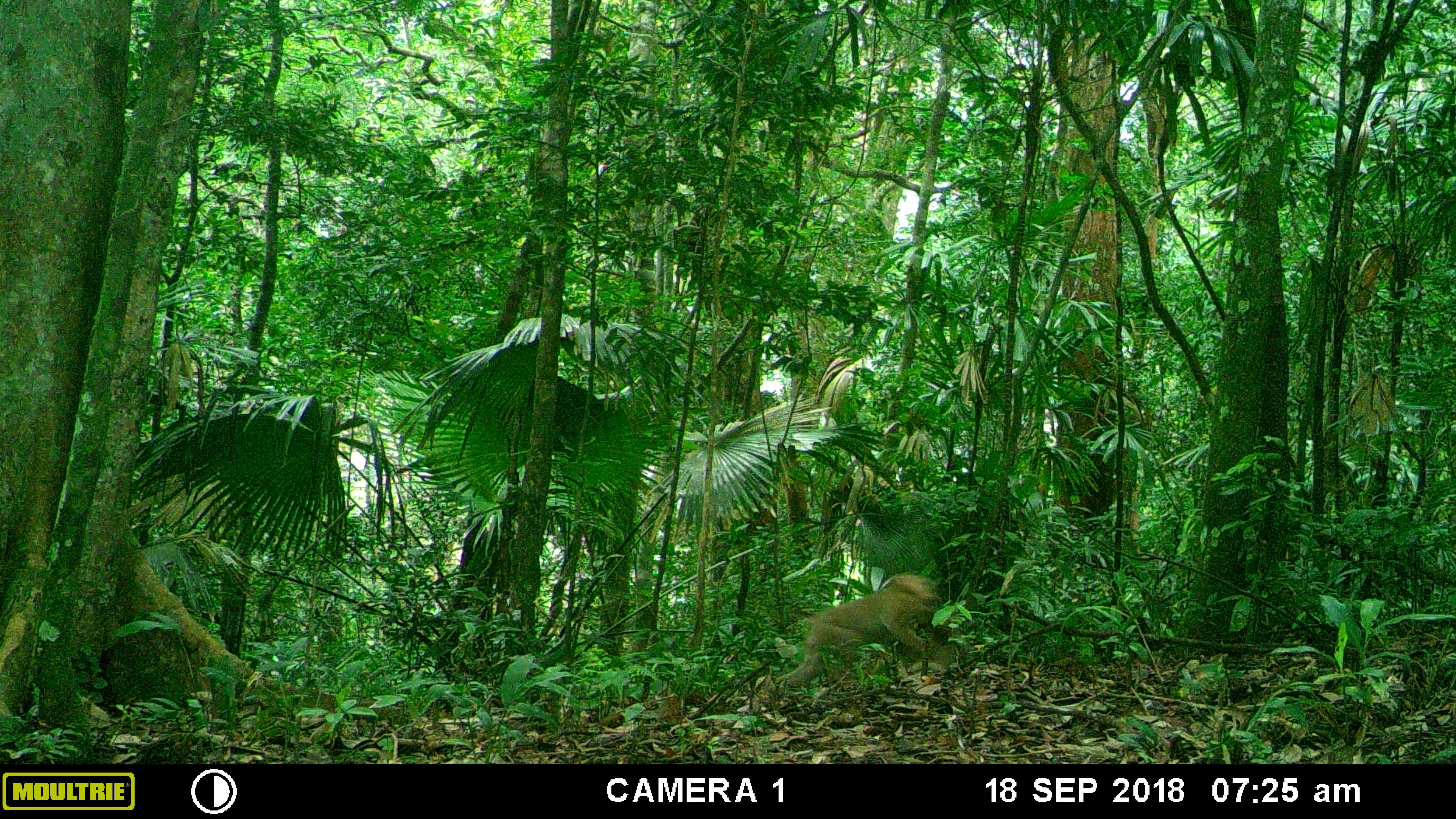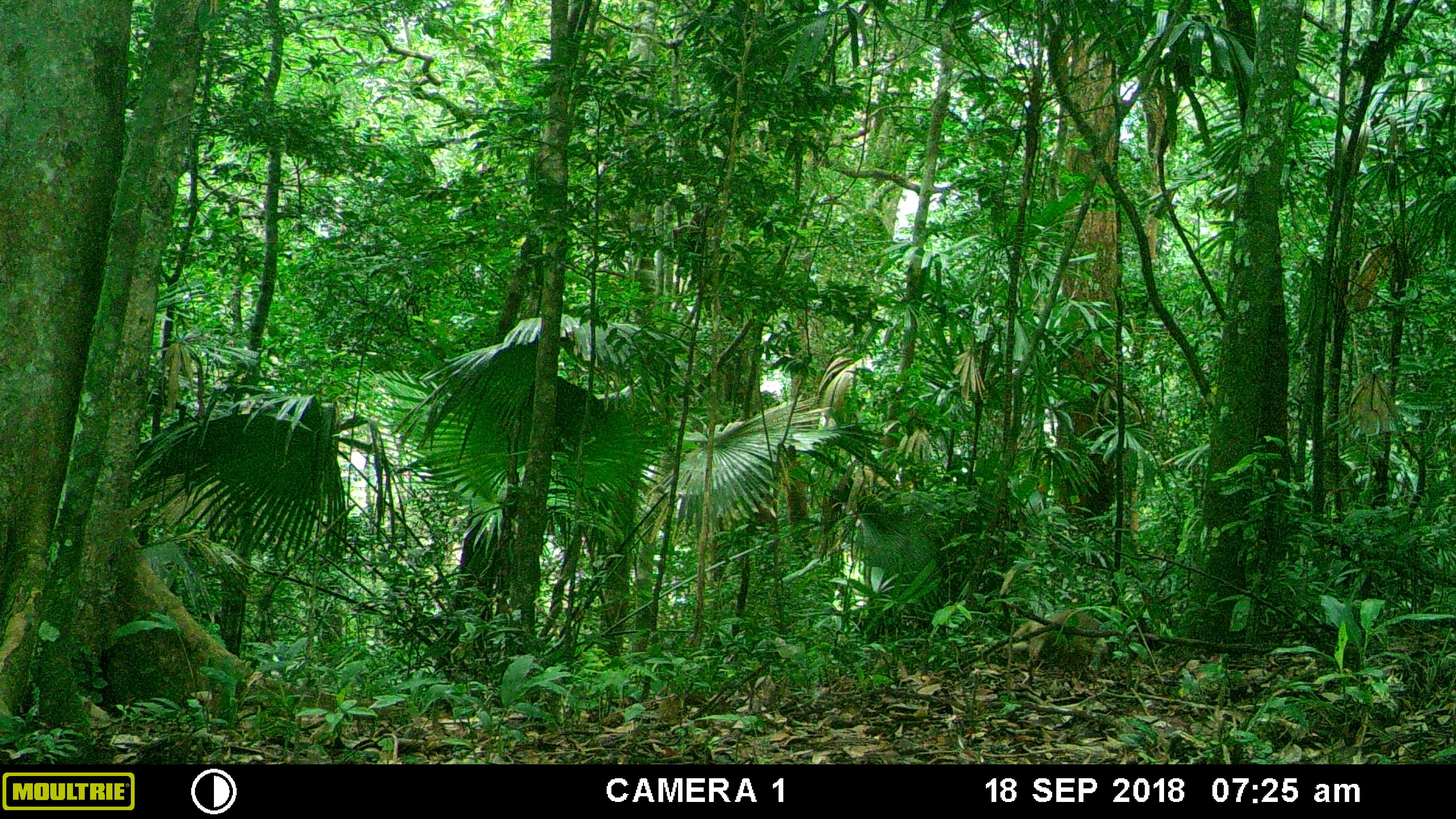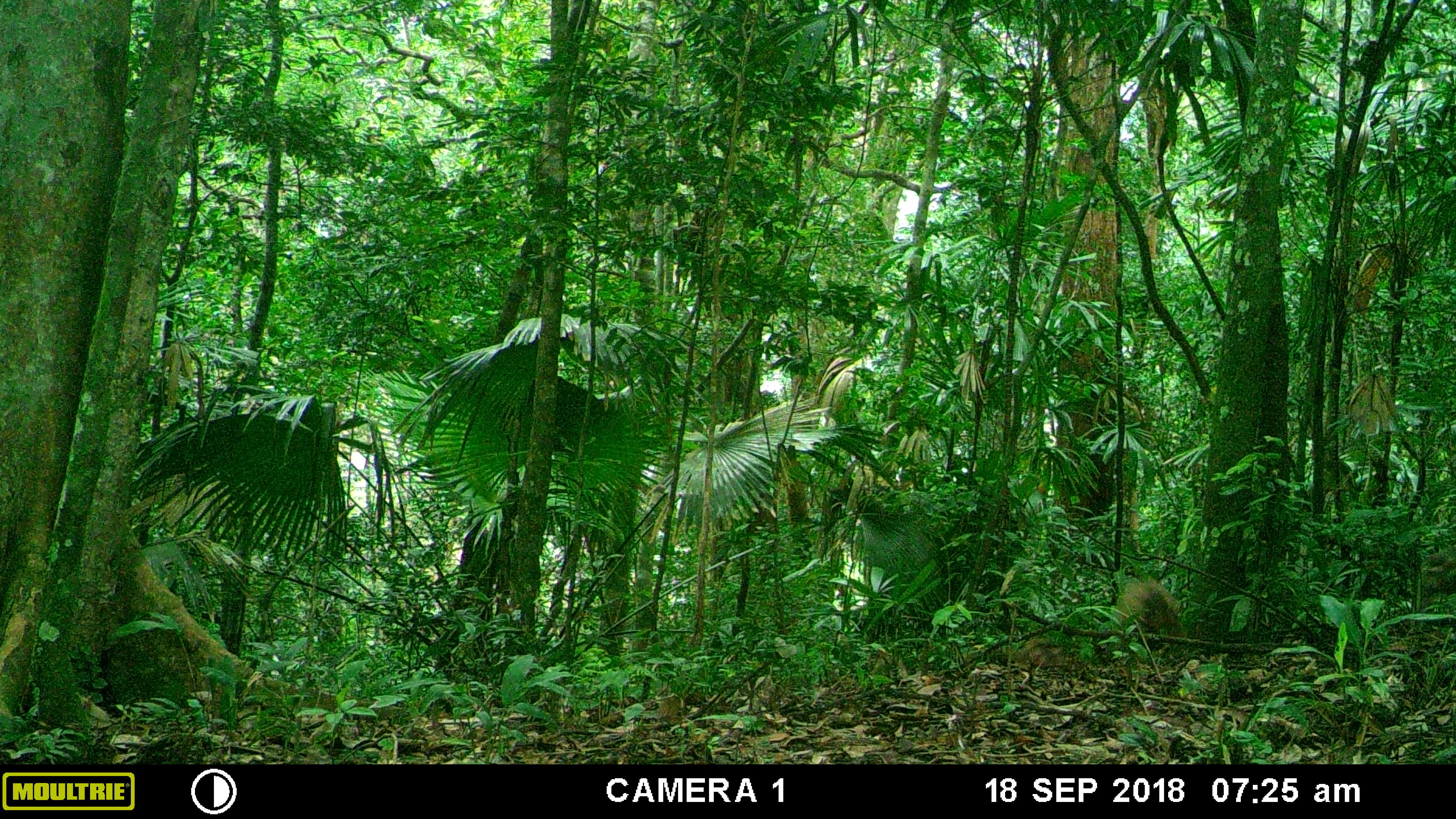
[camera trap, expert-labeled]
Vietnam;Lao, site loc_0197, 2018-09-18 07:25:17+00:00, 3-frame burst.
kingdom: Animalia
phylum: Chordata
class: Mammalia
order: Primates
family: Cercopithecidae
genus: Macaca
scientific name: Macaca nemestrina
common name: pig-tailed macaque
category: pig tailed macaque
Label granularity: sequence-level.